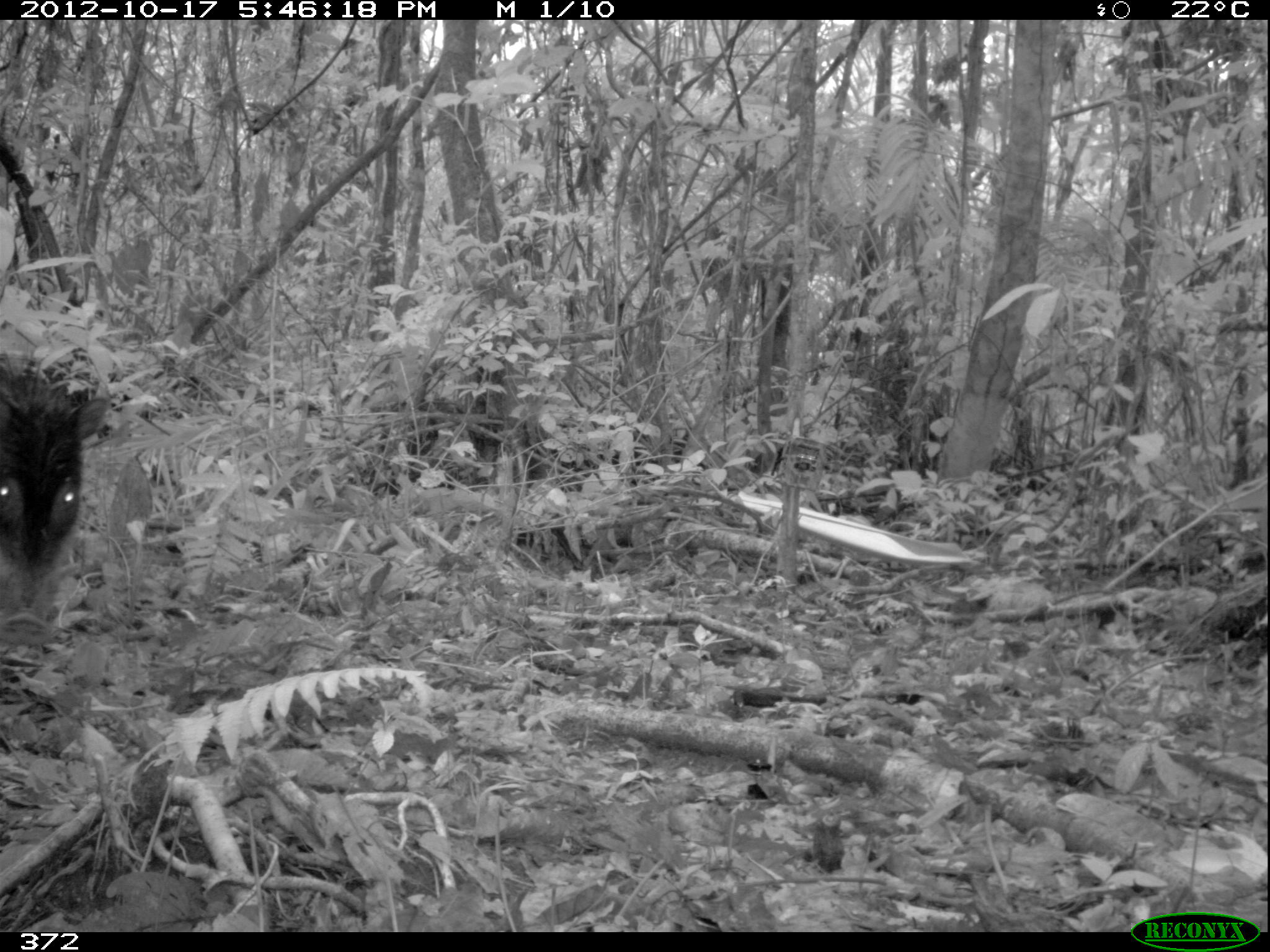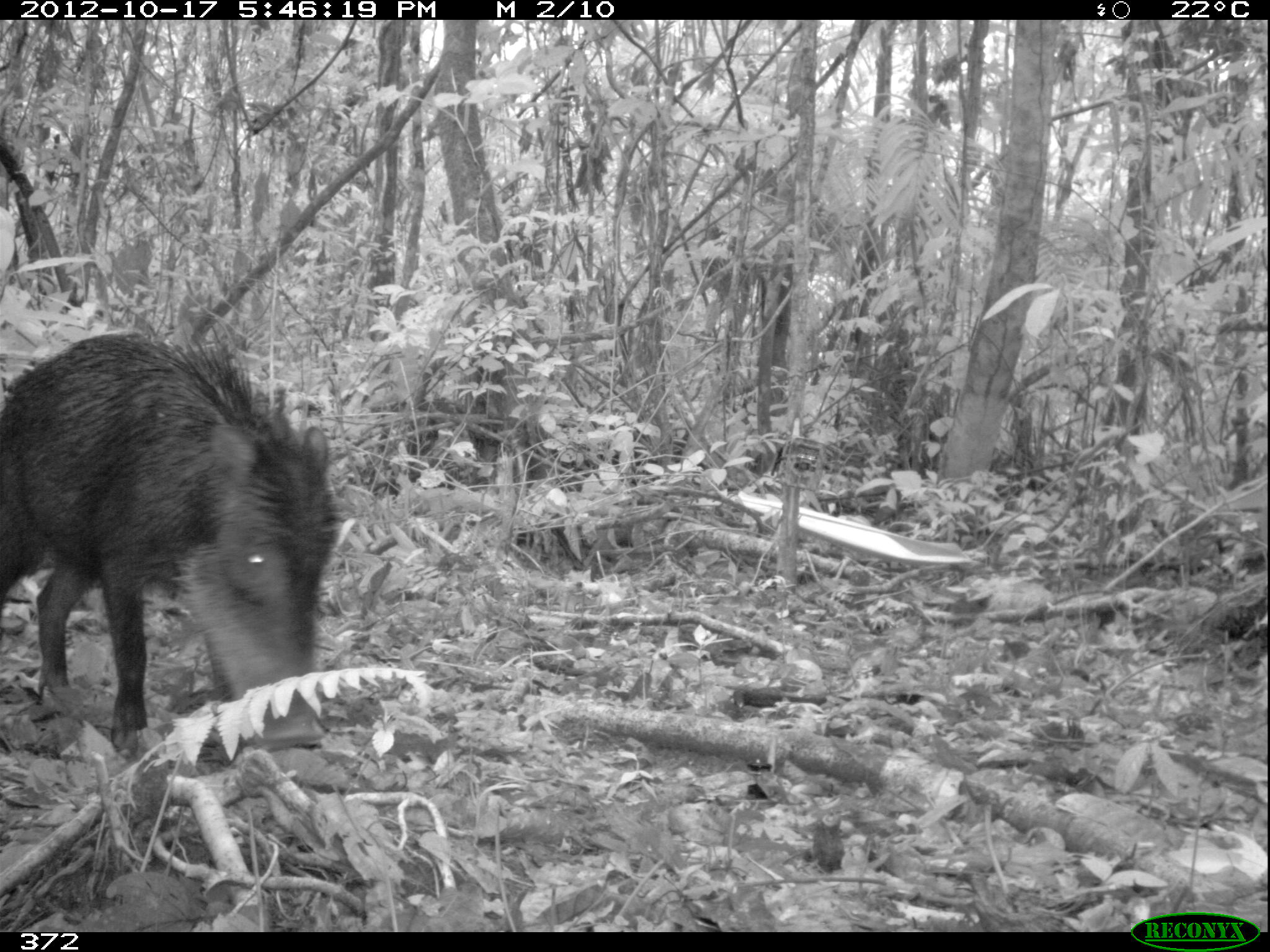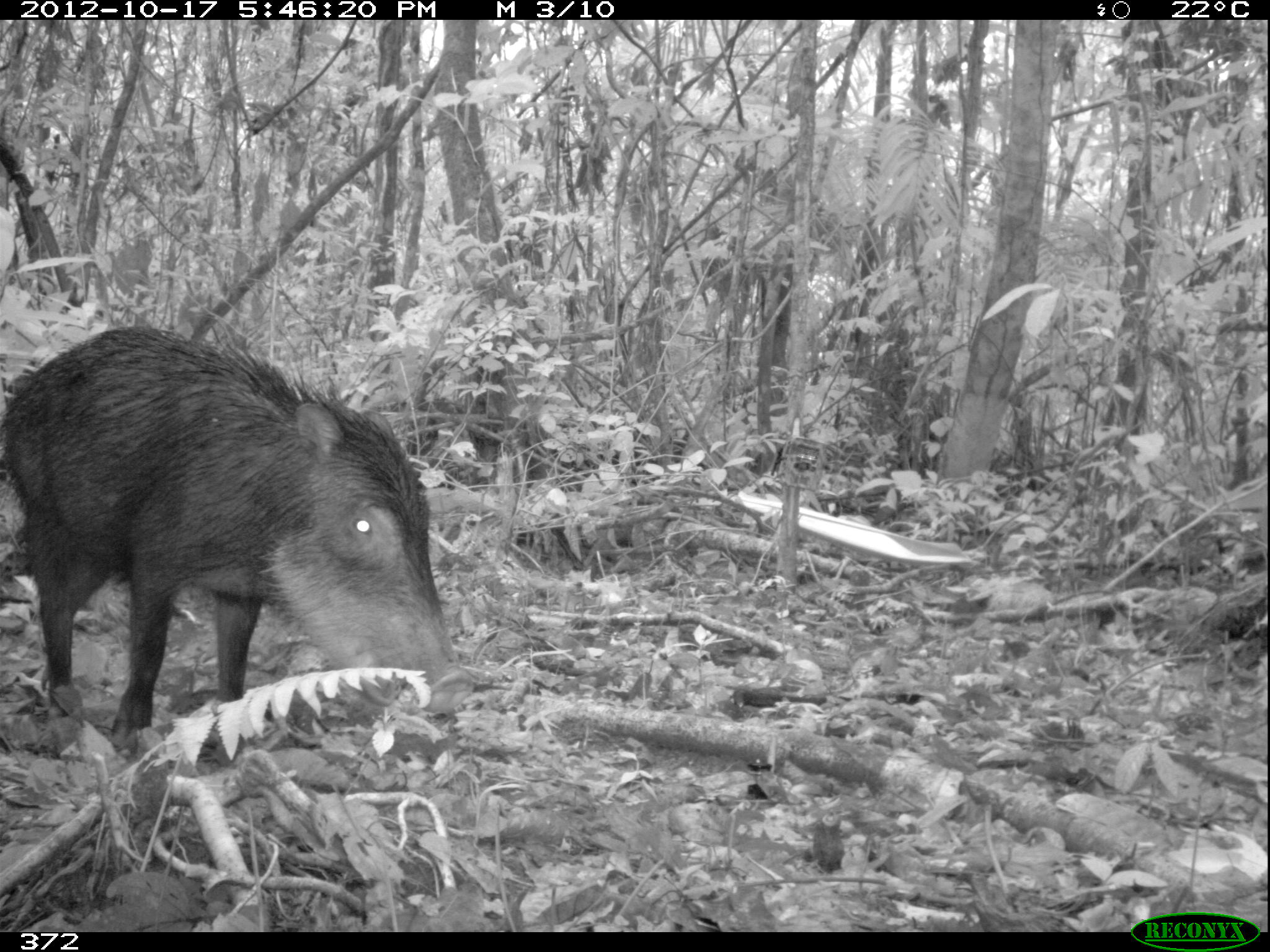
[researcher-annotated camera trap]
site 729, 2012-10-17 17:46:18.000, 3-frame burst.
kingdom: Animalia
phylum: Chordata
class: Mammalia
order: Artiodactyla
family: Tayassuidae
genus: Tayassu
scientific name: Tayassu pecari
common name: white-lipped peccary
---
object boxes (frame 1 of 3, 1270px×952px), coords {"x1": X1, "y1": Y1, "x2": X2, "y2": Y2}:
tayassu pecari: {"x1": 0, "y1": 353, "x2": 109, "y2": 648}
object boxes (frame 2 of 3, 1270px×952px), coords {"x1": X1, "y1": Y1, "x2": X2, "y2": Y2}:
tayassu pecari: {"x1": 0, "y1": 328, "x2": 343, "y2": 760}